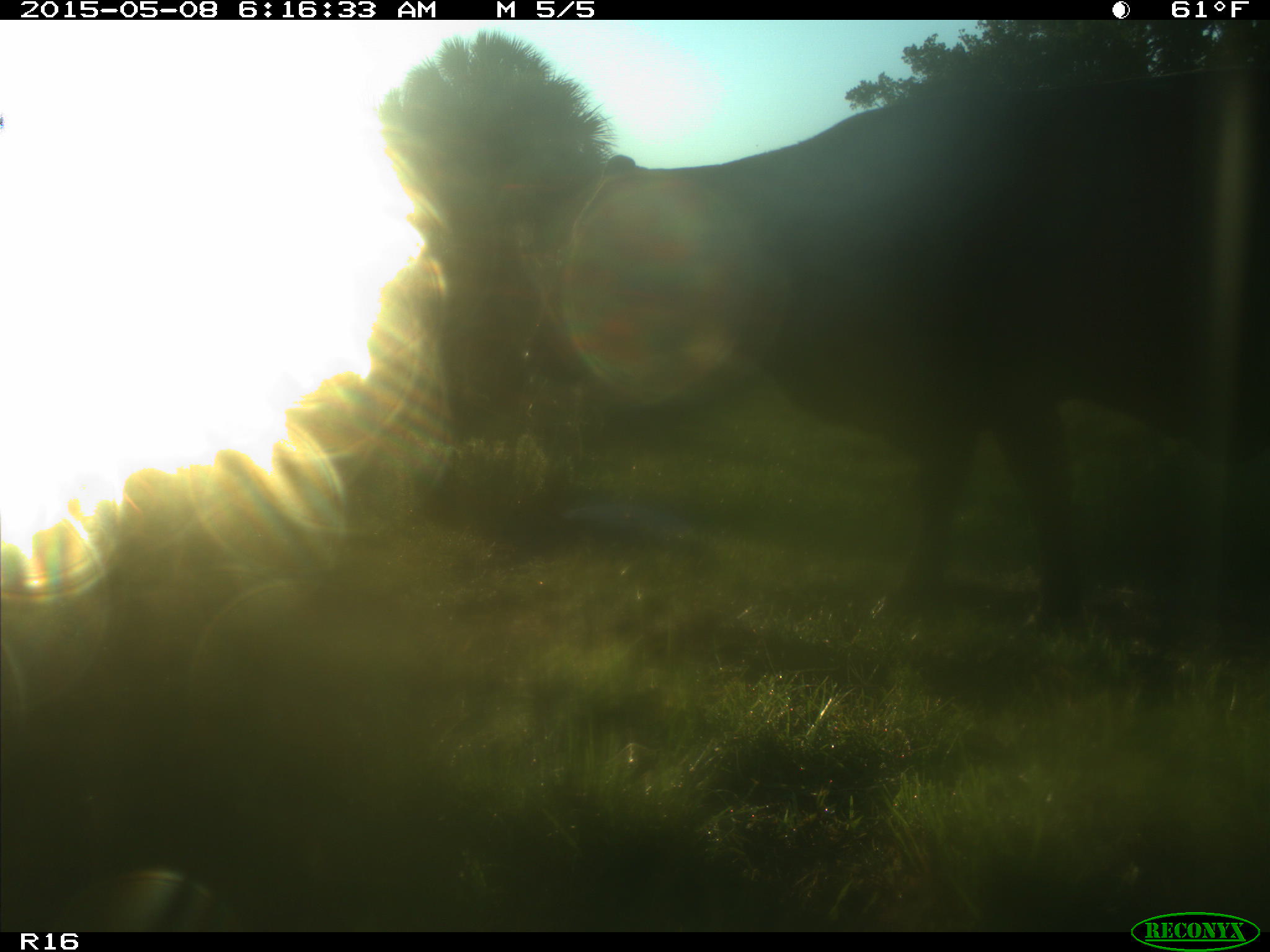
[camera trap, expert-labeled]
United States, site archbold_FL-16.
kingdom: Animalia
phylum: Chordata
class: Mammalia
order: Cingulata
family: Dasypodidae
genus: Dasypus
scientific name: Dasypus novemcinctus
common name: nine-banded armadillo